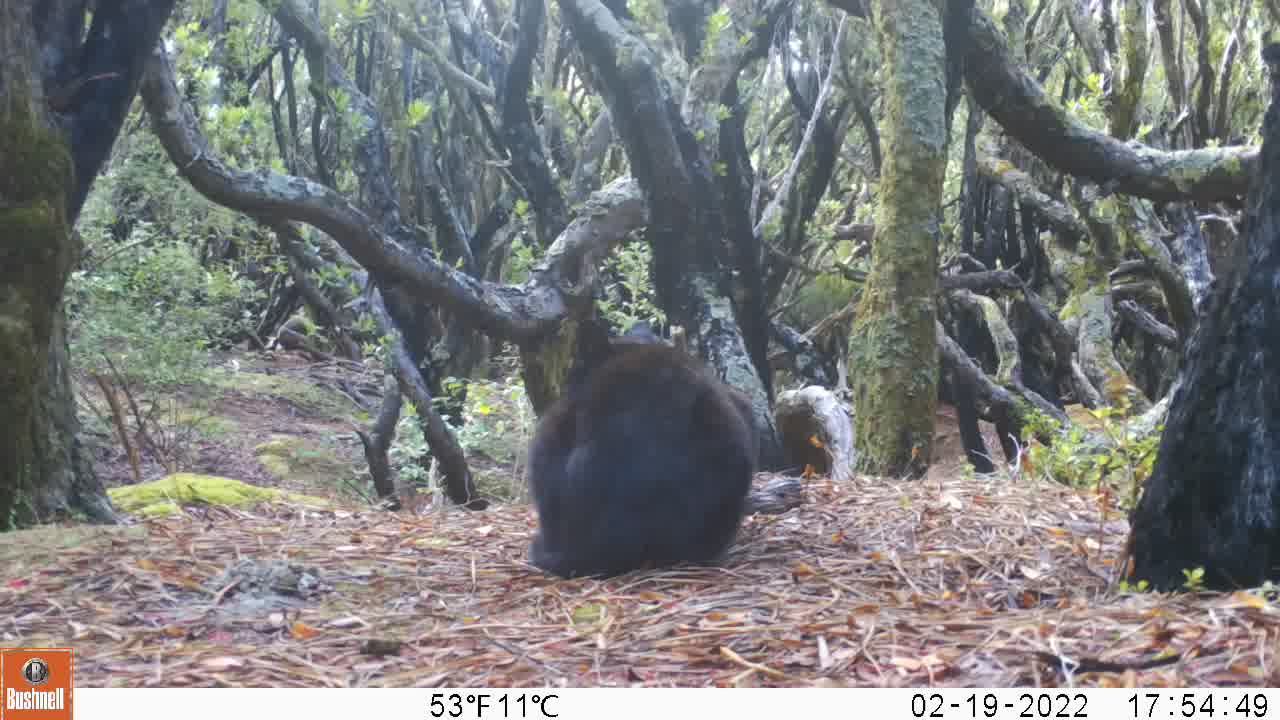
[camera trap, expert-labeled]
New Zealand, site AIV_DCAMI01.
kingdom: Animalia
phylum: Chordata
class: Mammalia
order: Carnivora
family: Felidae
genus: Felis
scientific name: Felis catus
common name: domestic cat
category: cat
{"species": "cat (domestic cat) (Felis catus)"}